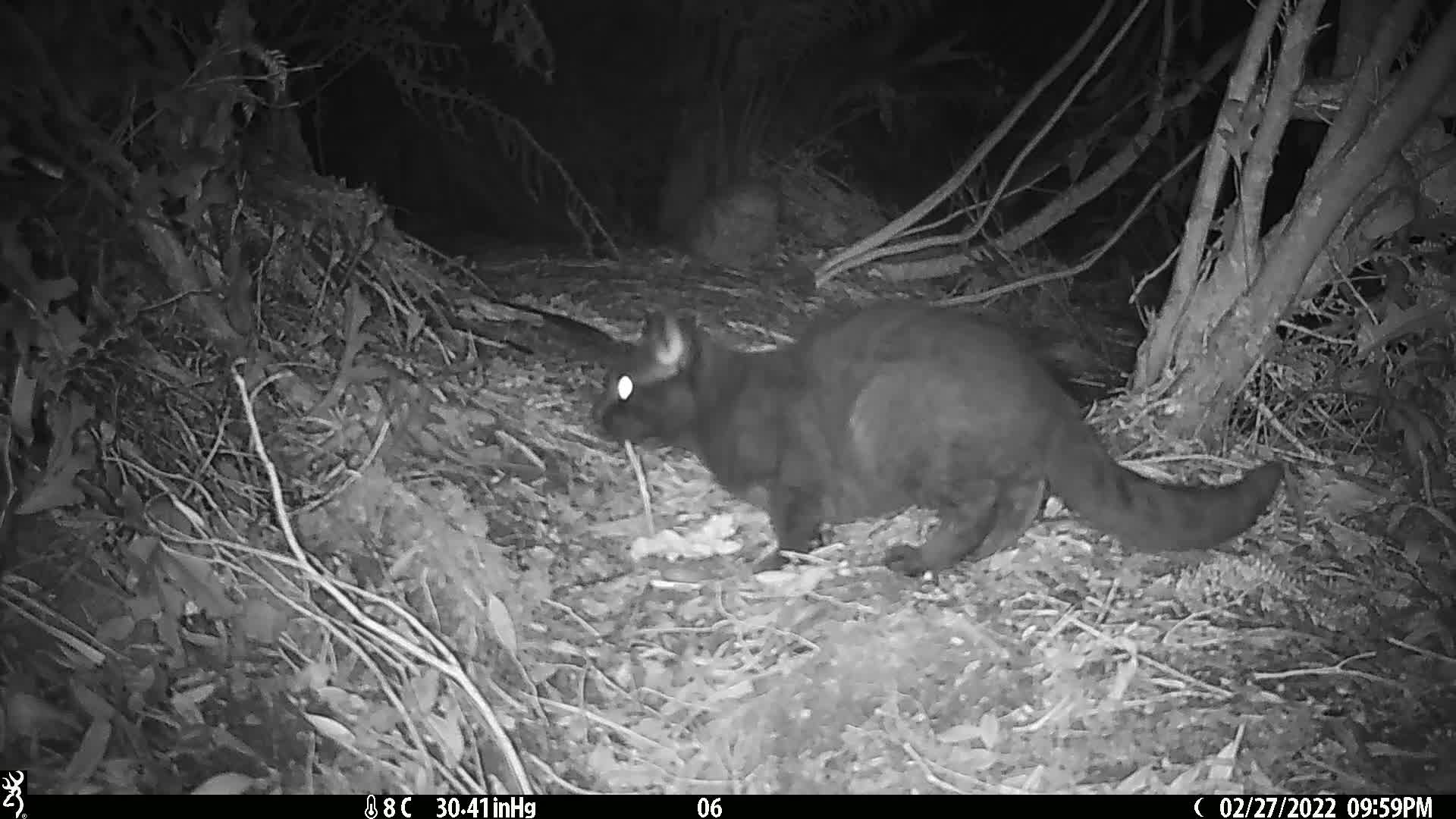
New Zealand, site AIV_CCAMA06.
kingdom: Animalia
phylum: Chordata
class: Mammalia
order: Carnivora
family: Felidae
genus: Felis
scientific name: Felis catus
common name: domestic cat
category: cat